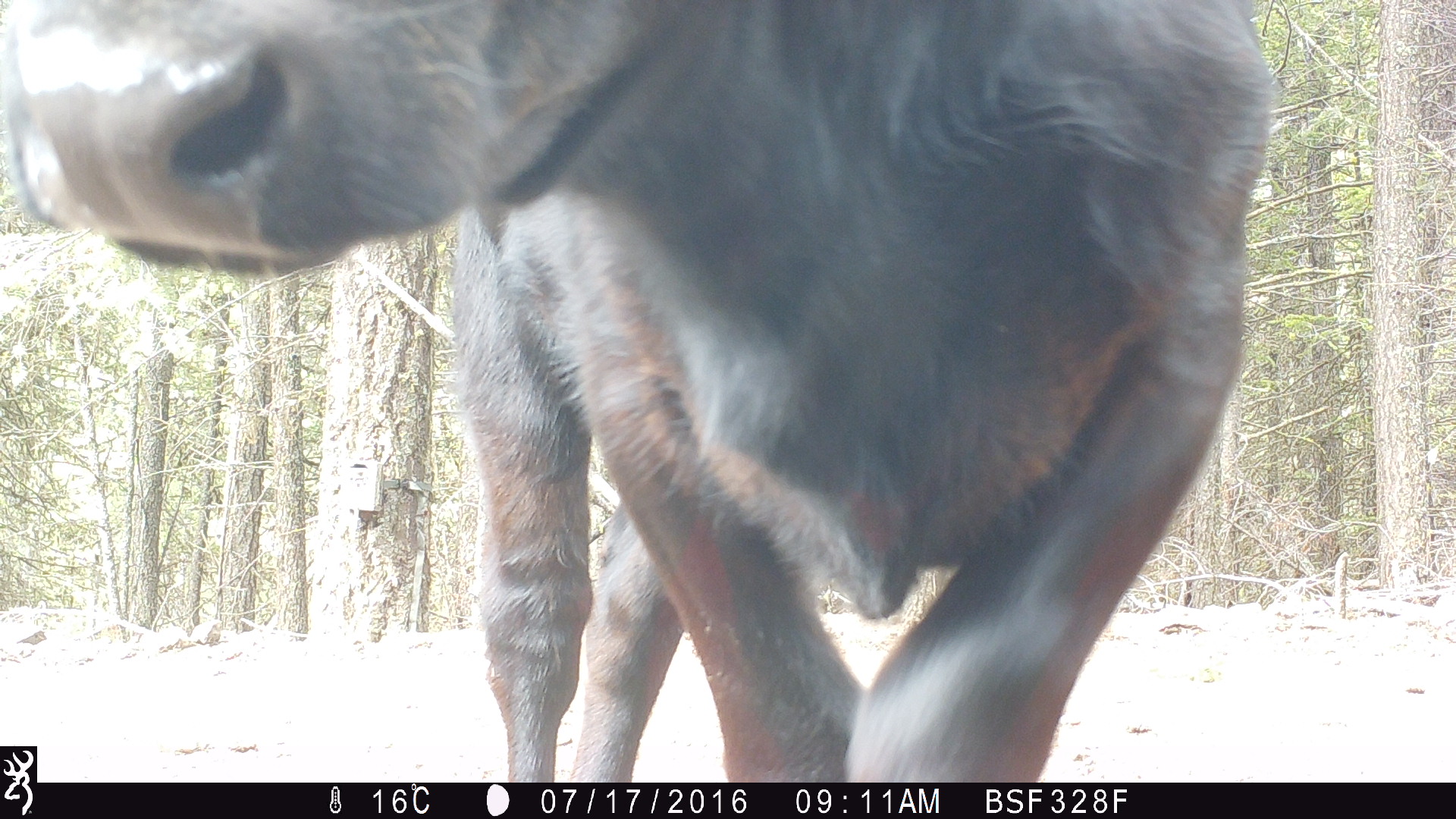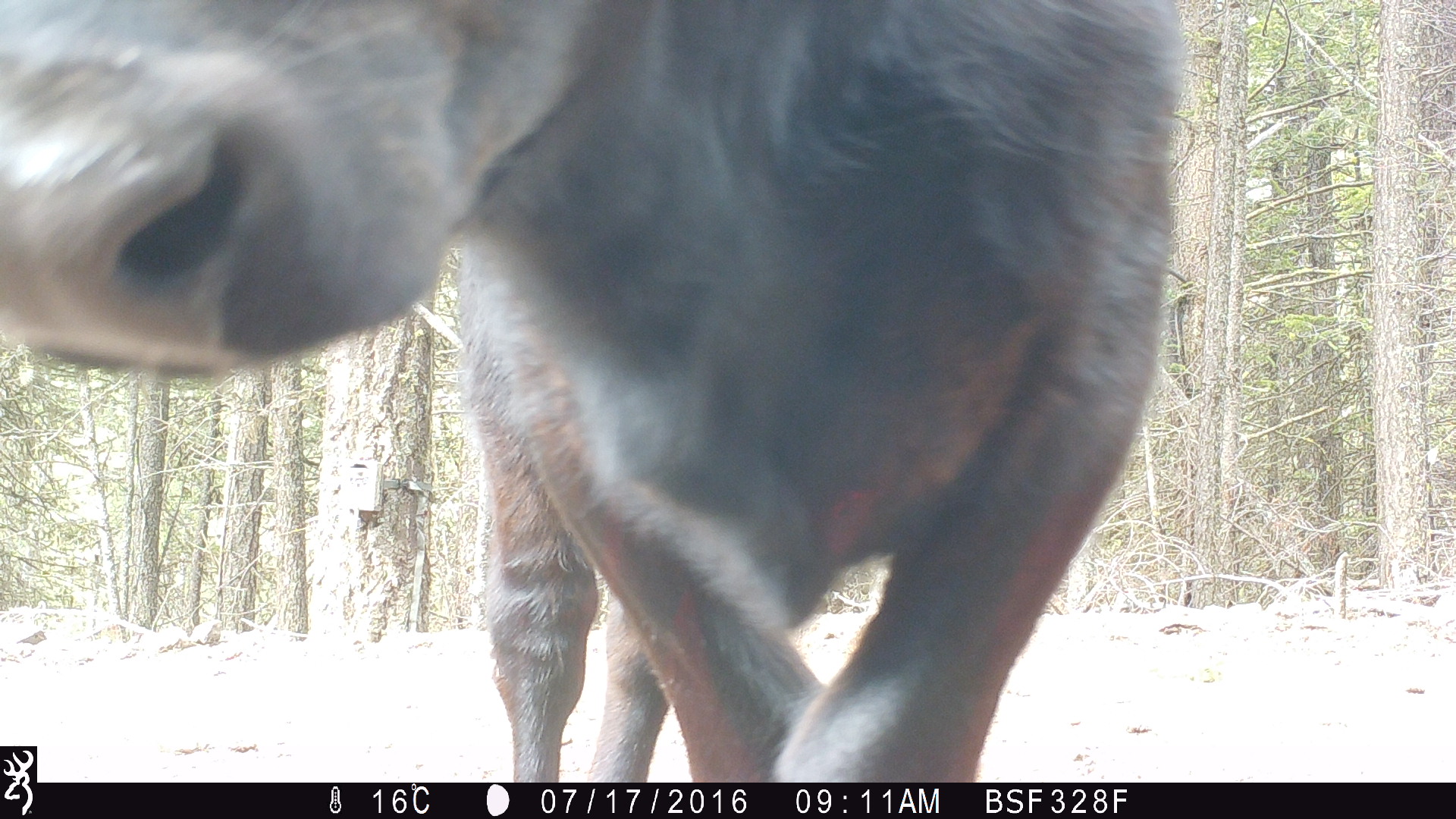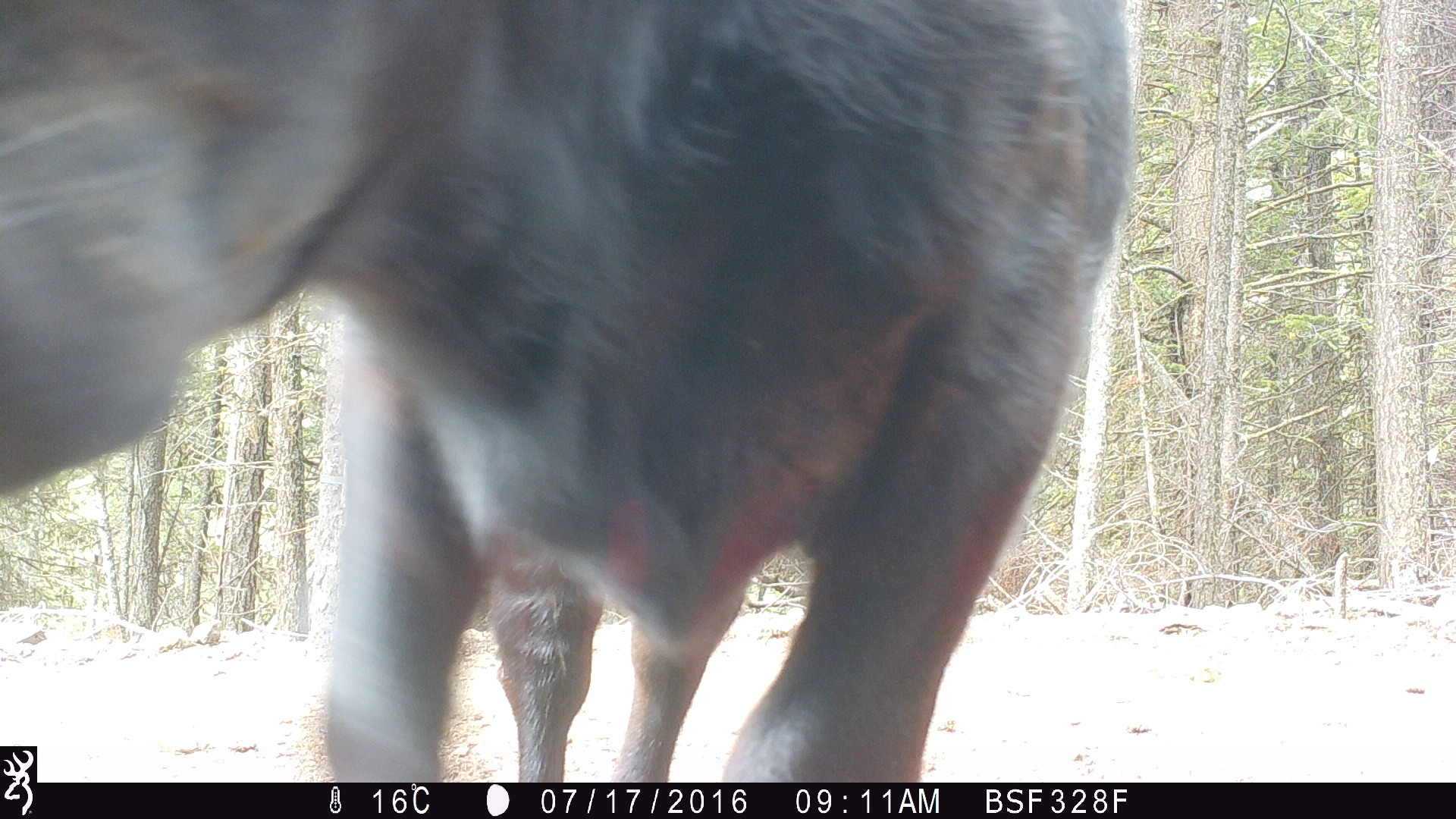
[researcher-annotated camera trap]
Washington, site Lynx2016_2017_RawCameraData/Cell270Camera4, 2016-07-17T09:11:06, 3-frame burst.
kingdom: Animalia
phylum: Chordata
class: Mammalia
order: Artiodactyla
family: Bovidae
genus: Bos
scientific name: Bos taurus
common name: domestic cattle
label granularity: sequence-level